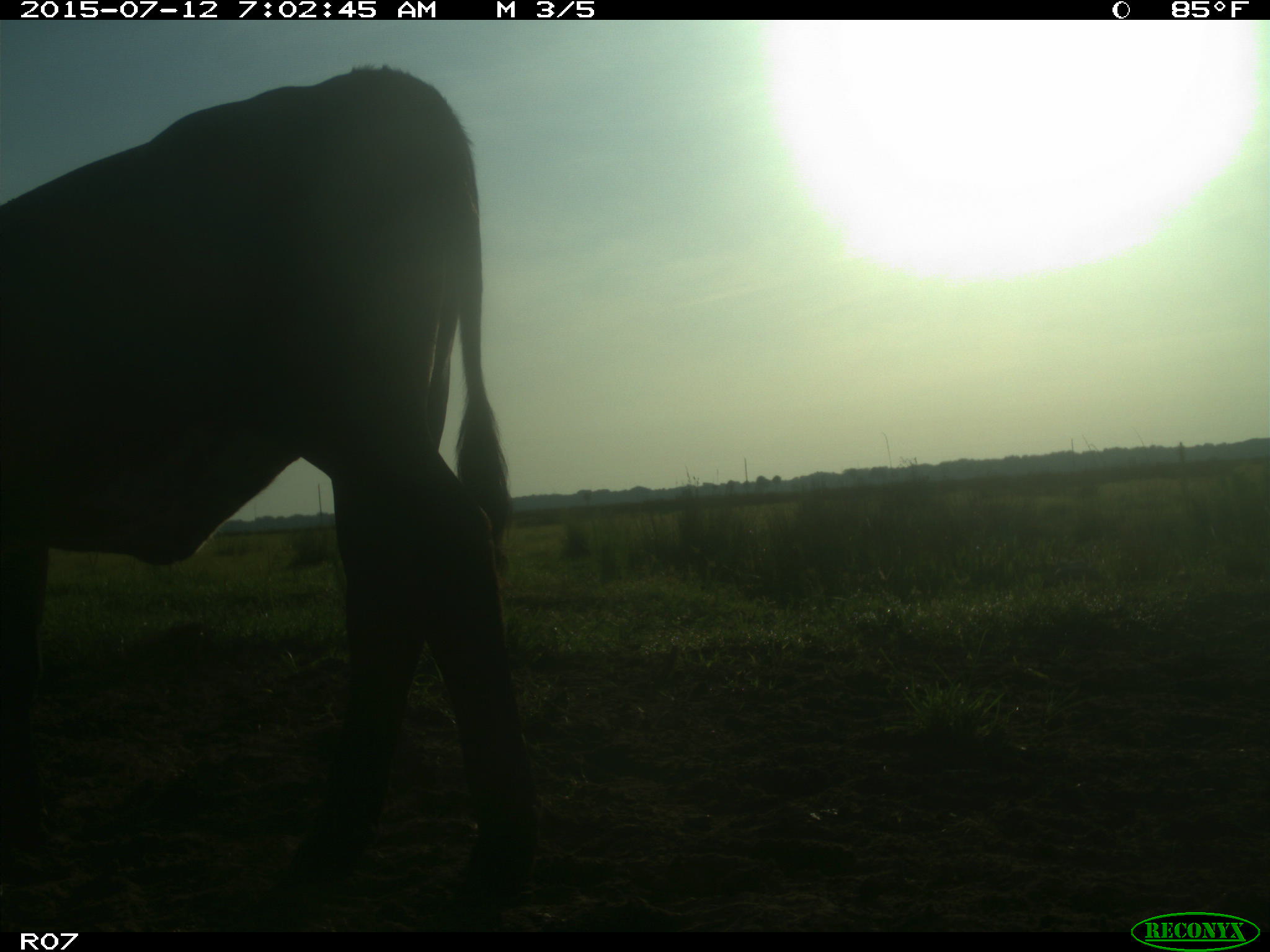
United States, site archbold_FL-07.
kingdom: Animalia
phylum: Chordata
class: Mammalia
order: Artiodactyla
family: Bovidae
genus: Bos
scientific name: Bos taurus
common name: domestic cow